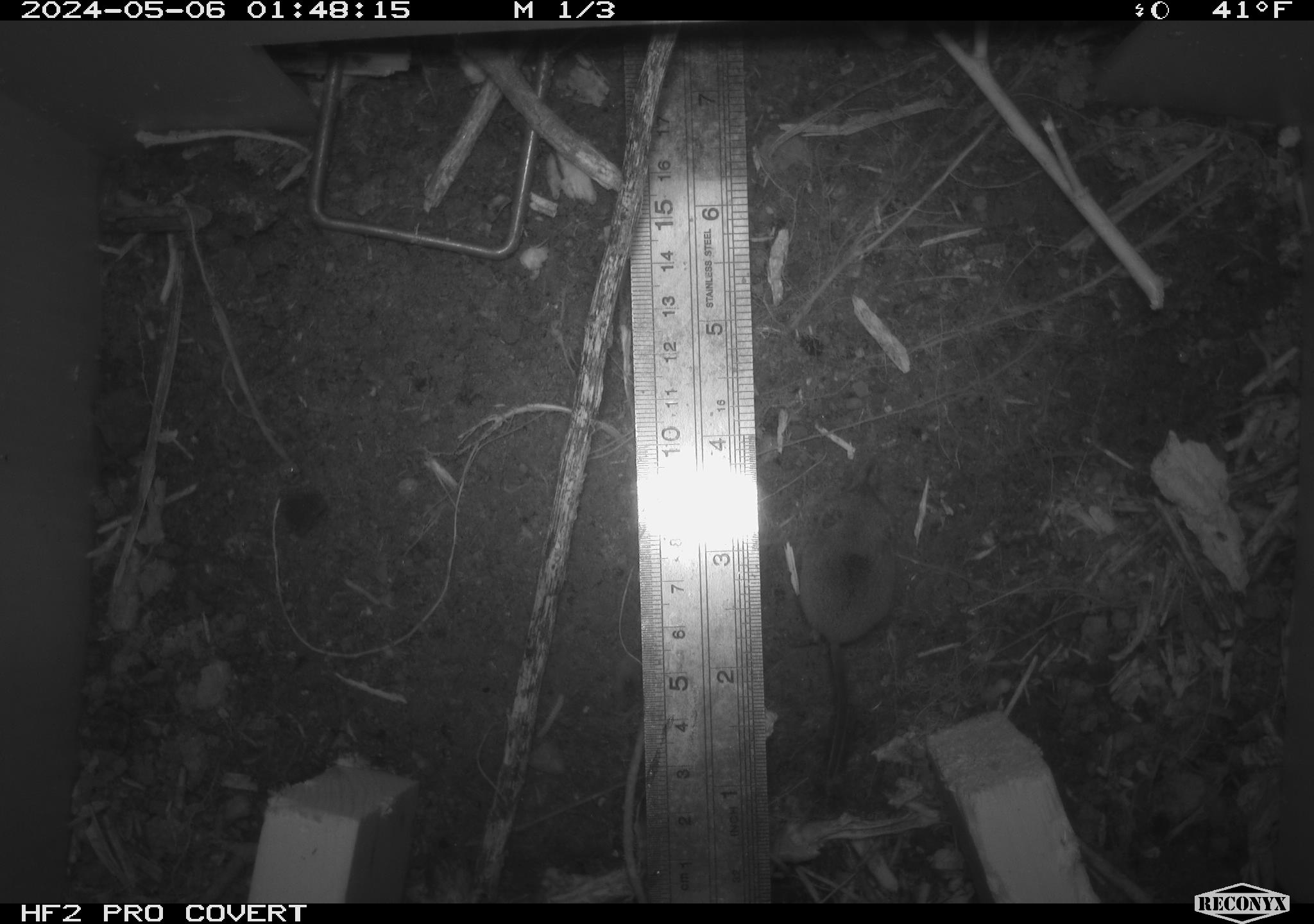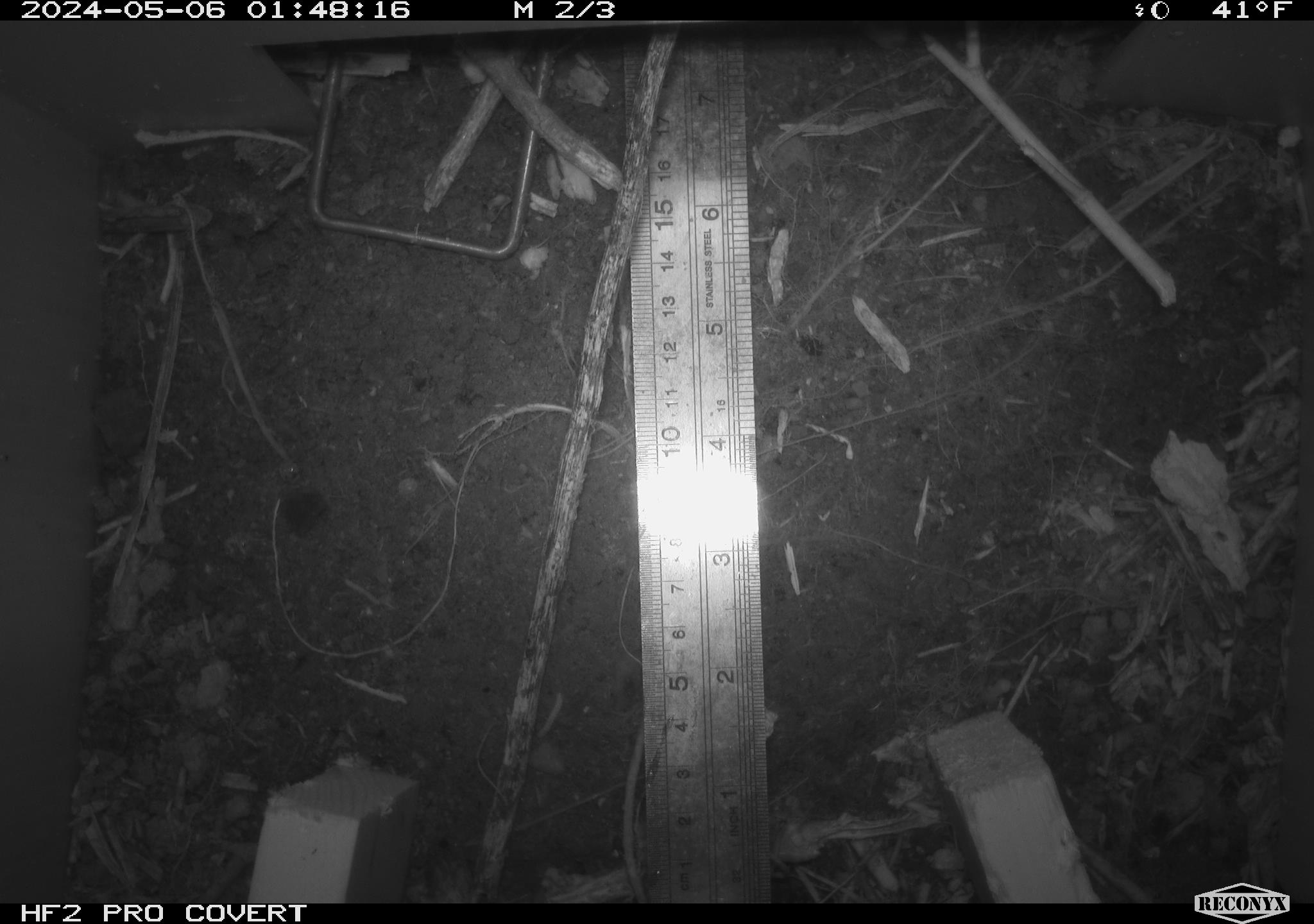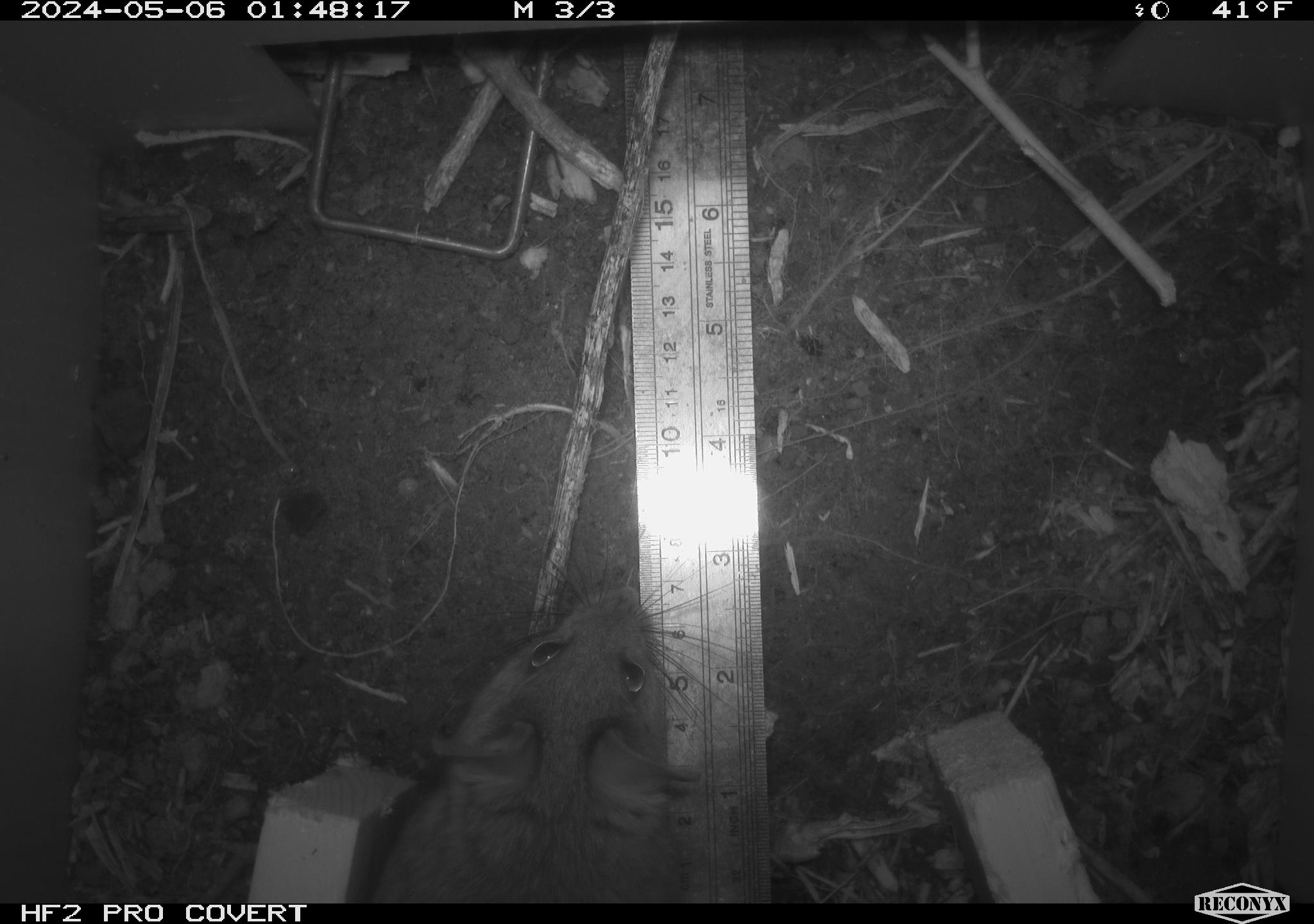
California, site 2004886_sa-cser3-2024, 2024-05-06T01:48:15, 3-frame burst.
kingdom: Animalia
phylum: Chordata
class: Mammalia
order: Eulipotyphla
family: Soricidae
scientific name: Soricidae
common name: shrews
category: soricidae family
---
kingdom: Animalia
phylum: Chordata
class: Mammalia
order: Rodentia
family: Muridae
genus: Rattus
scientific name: Rattus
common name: rat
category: rattus species